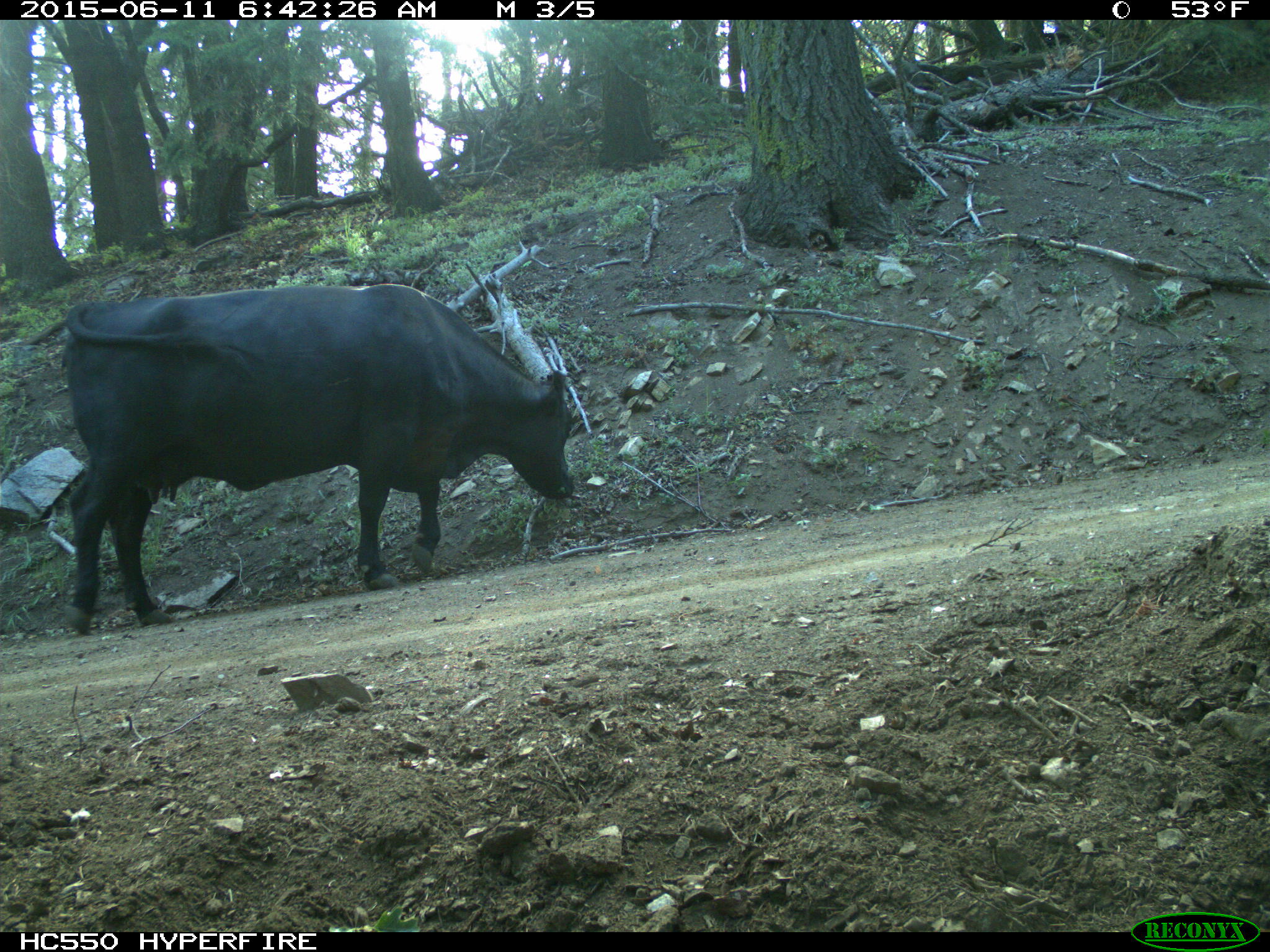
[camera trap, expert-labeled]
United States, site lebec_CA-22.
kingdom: Animalia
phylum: Chordata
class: Mammalia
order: Artiodactyla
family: Bovidae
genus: Bos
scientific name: Bos taurus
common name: domestic cow